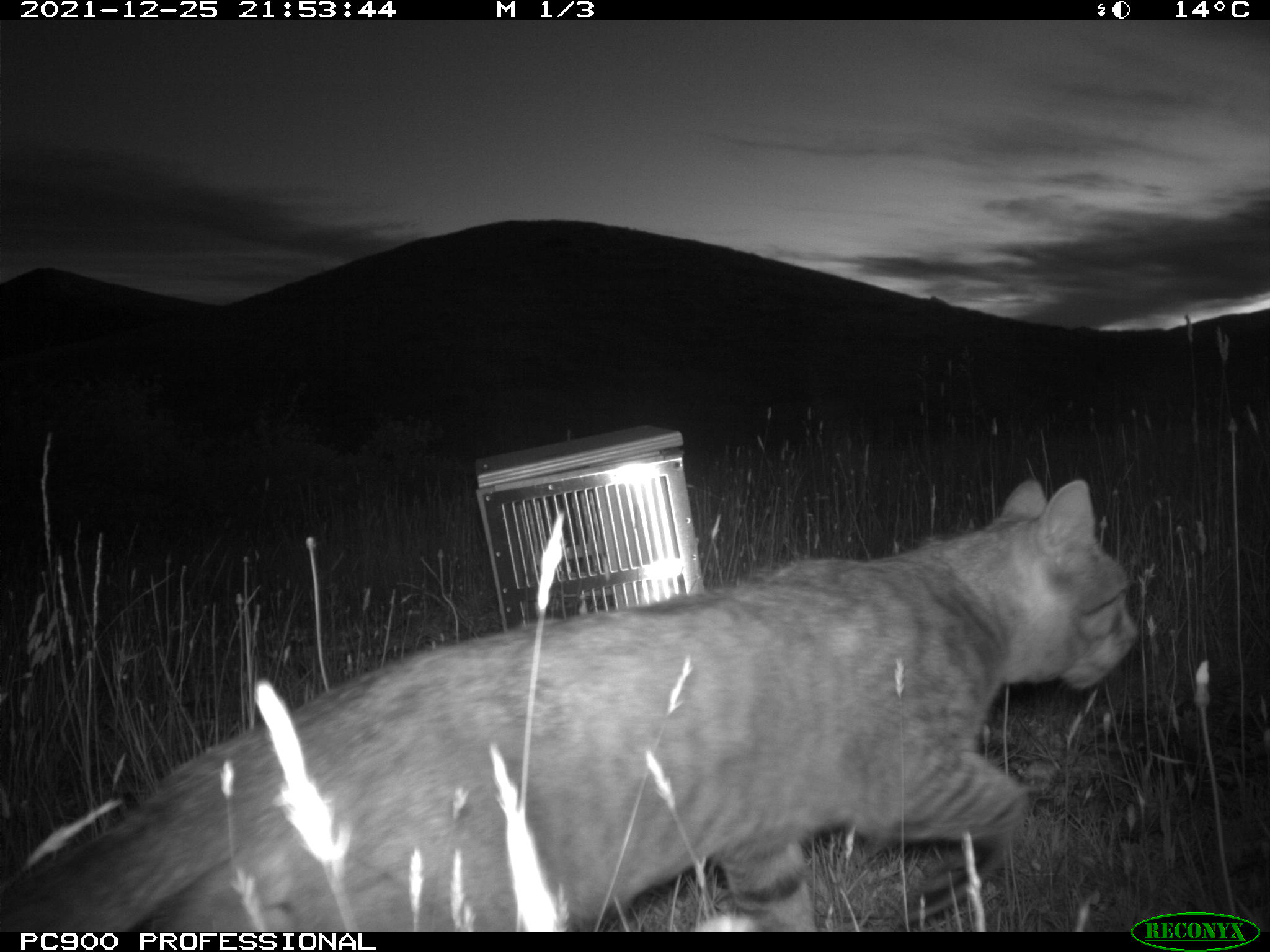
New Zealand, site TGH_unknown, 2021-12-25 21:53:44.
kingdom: Animalia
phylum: Chordata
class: Mammalia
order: Carnivora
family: Felidae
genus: Felis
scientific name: Felis catus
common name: domestic cat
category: cat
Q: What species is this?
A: Cat (domestic cat) (Felis catus).